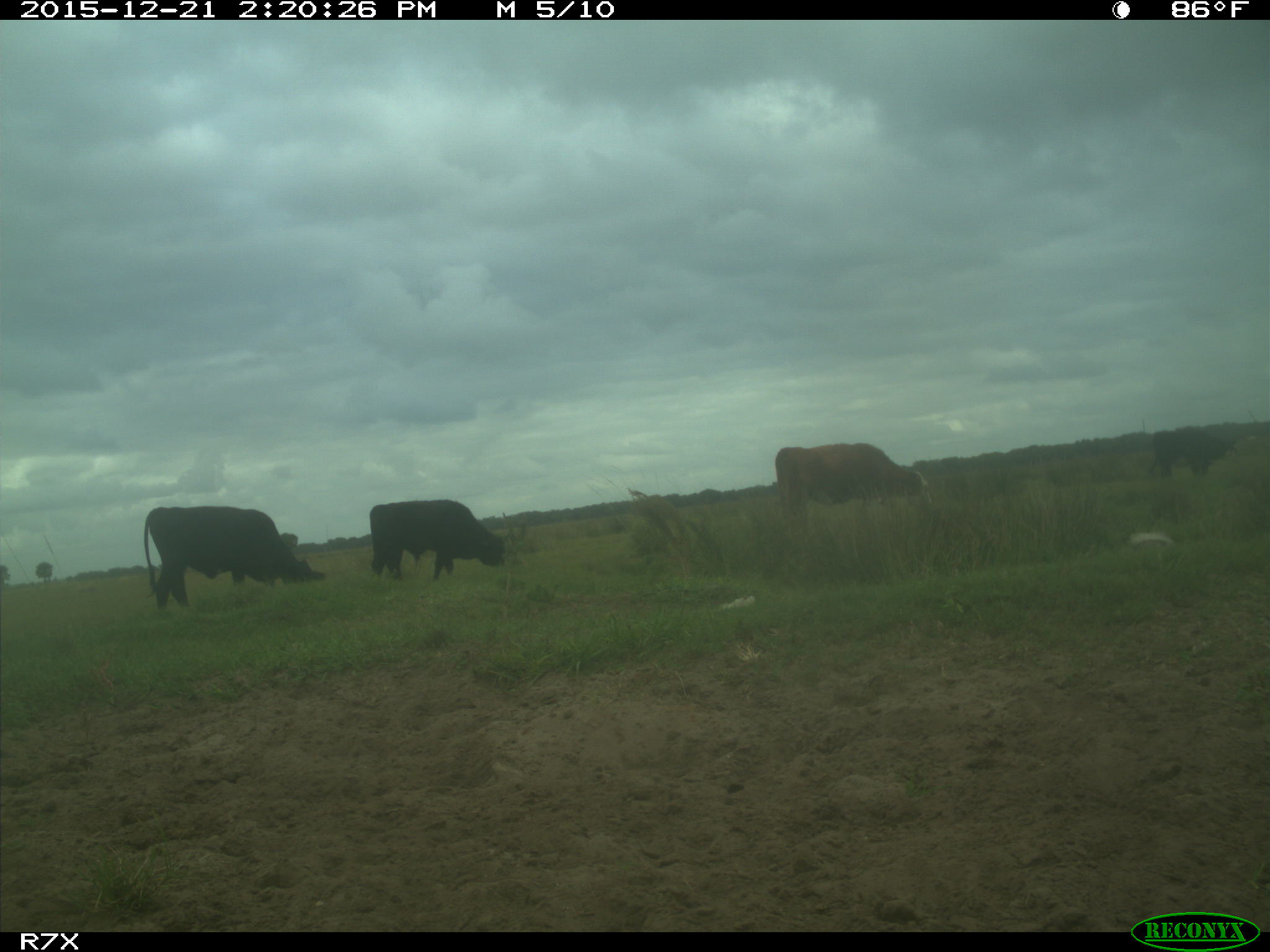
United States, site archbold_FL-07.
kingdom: Animalia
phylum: Chordata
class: Mammalia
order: Artiodactyla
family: Bovidae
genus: Bos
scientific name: Bos taurus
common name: domestic cow